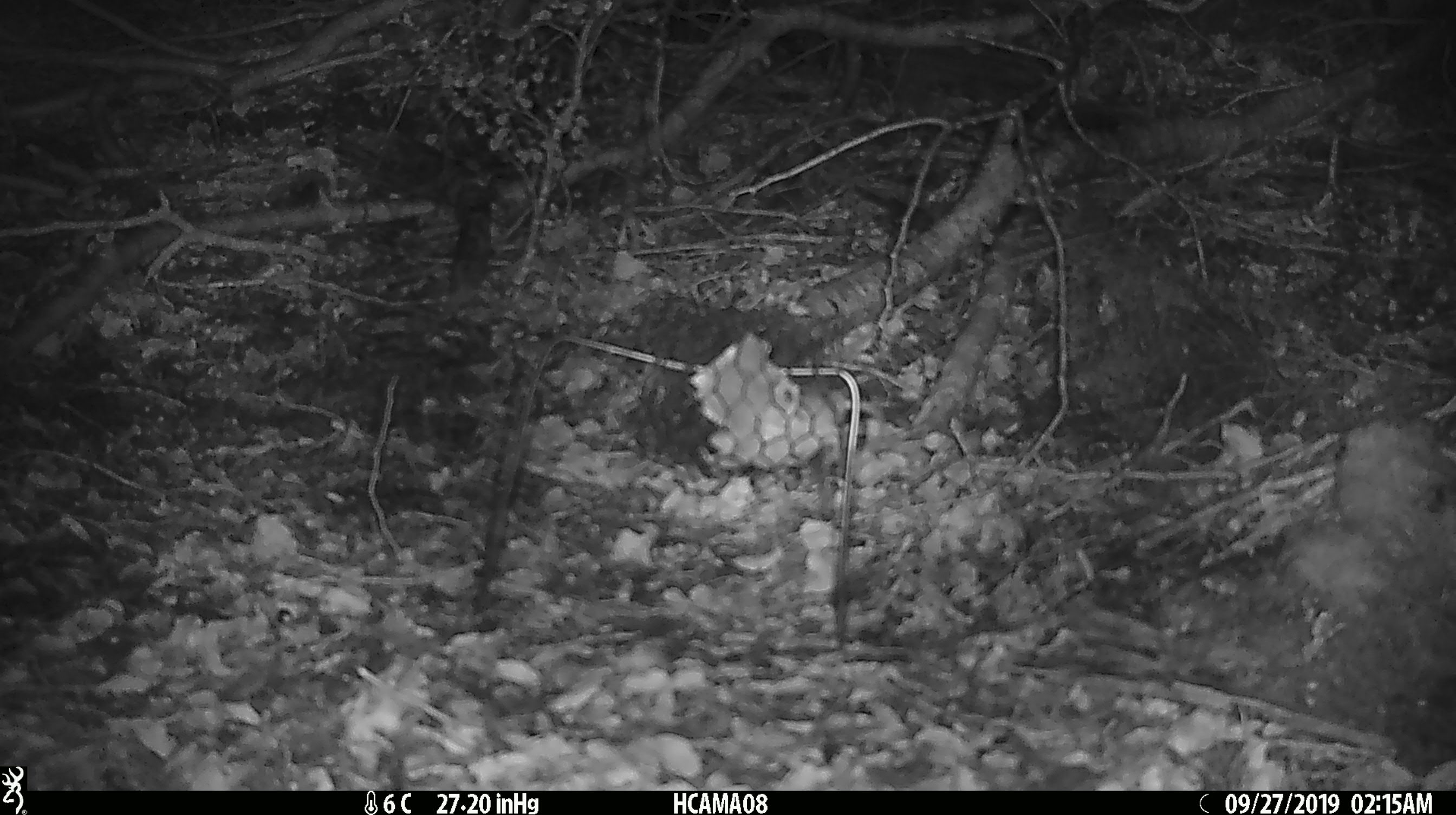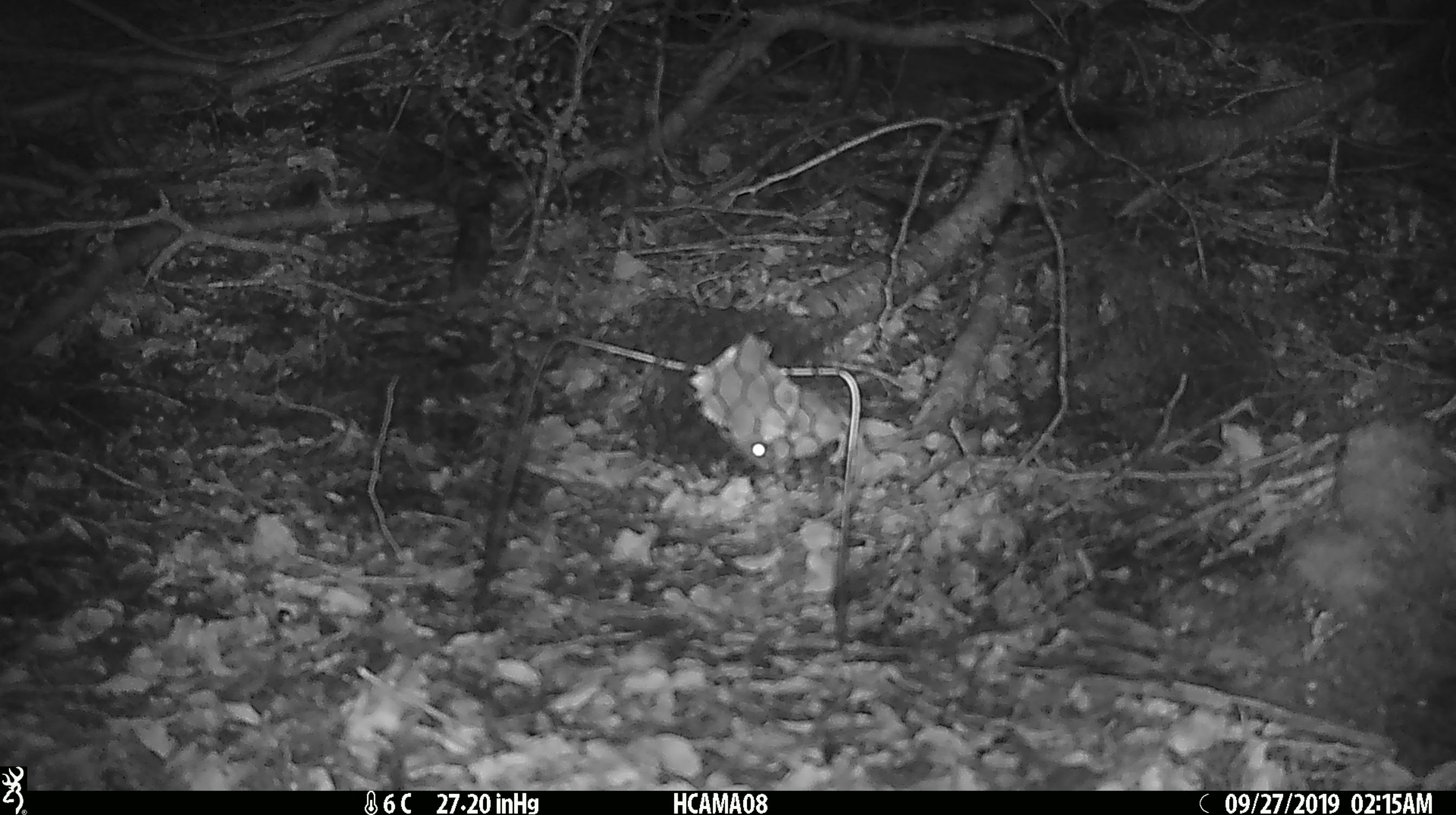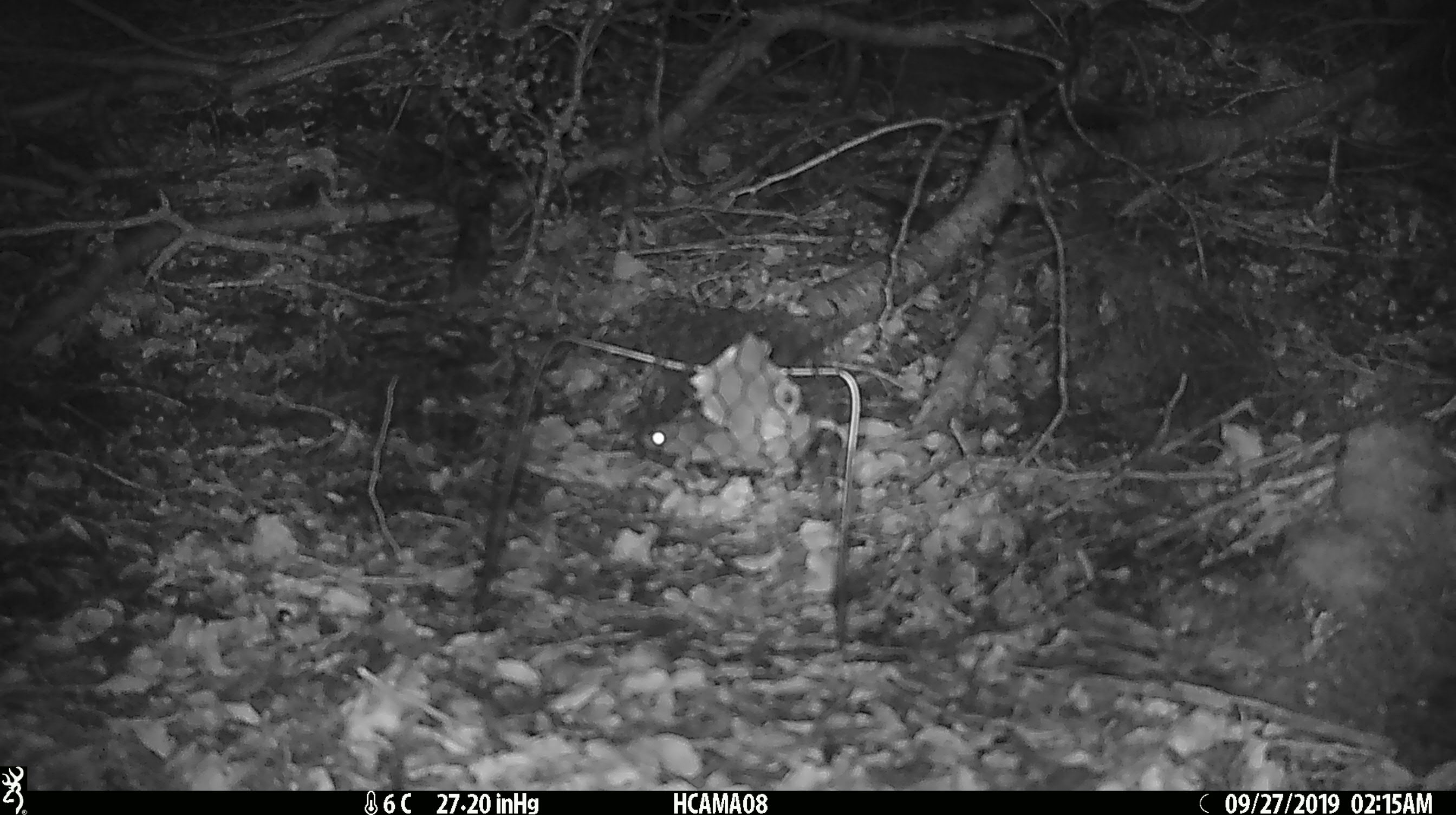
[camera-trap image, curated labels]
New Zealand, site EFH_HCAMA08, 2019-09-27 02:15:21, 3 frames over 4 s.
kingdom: Animalia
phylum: Chordata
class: Mammalia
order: Rodentia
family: Muridae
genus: Mus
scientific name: Mus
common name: mouse